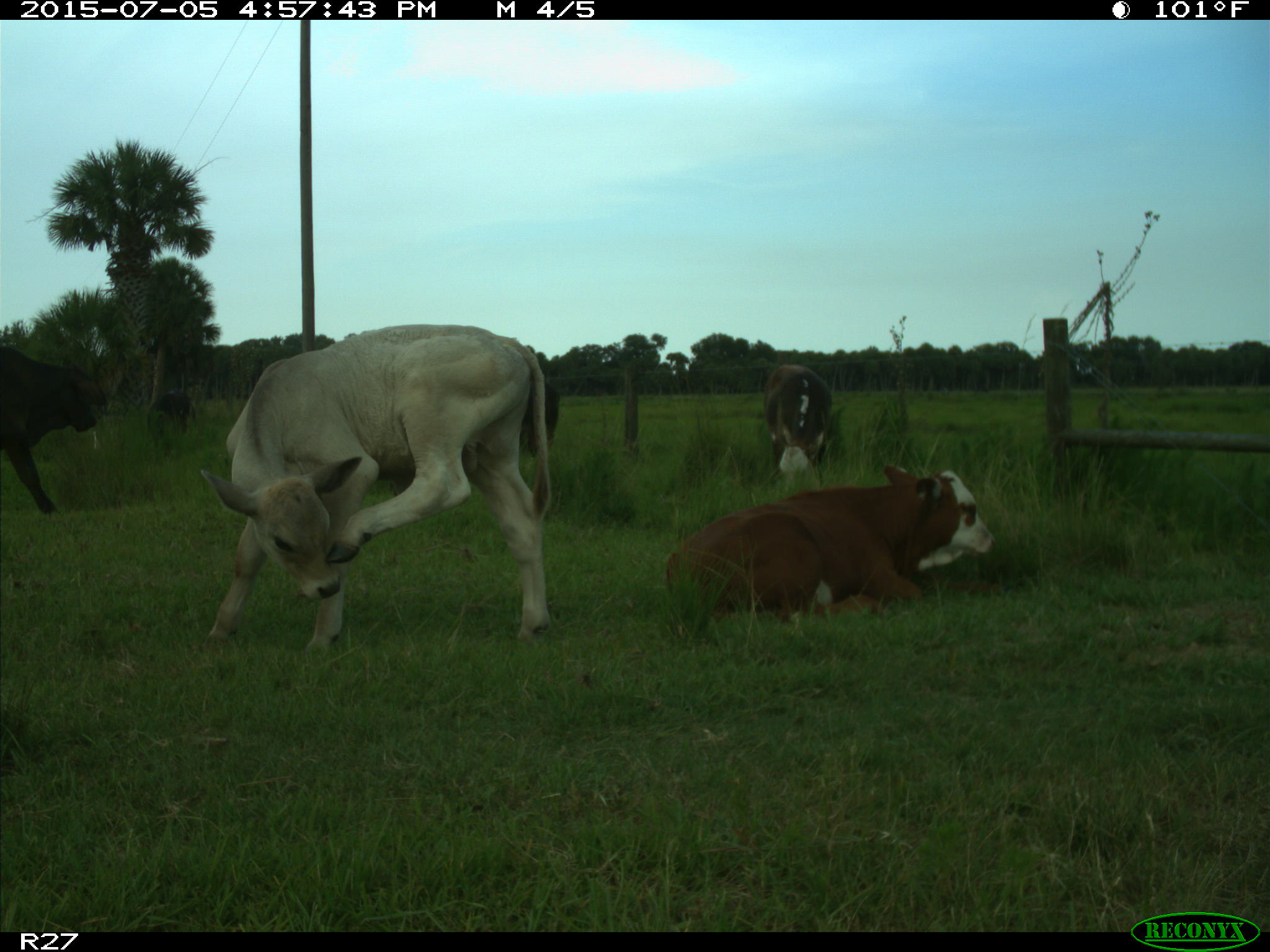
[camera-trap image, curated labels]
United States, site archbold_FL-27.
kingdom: Animalia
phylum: Chordata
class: Mammalia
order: Artiodactyla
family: Bovidae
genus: Bos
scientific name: Bos taurus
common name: domestic cow